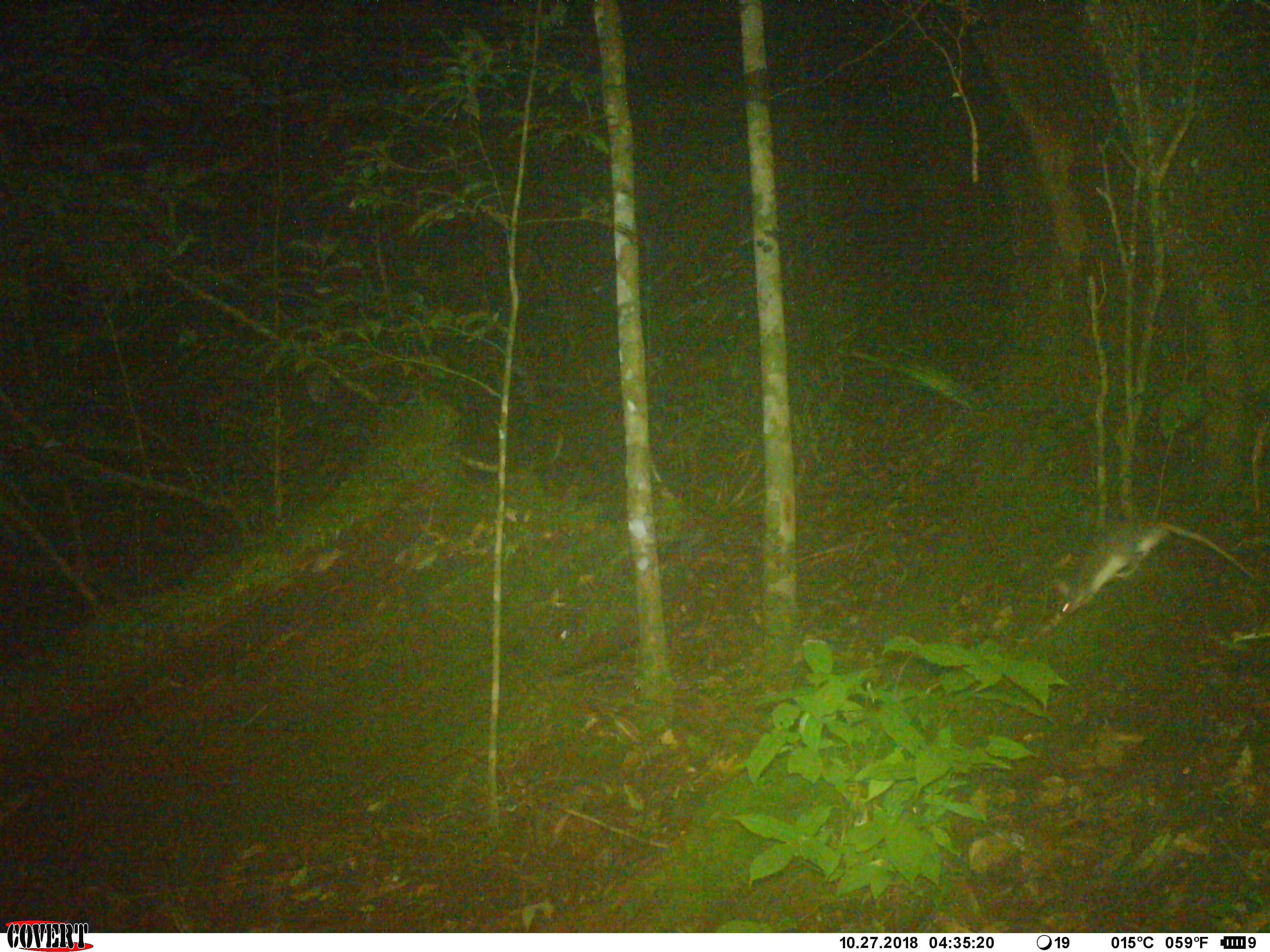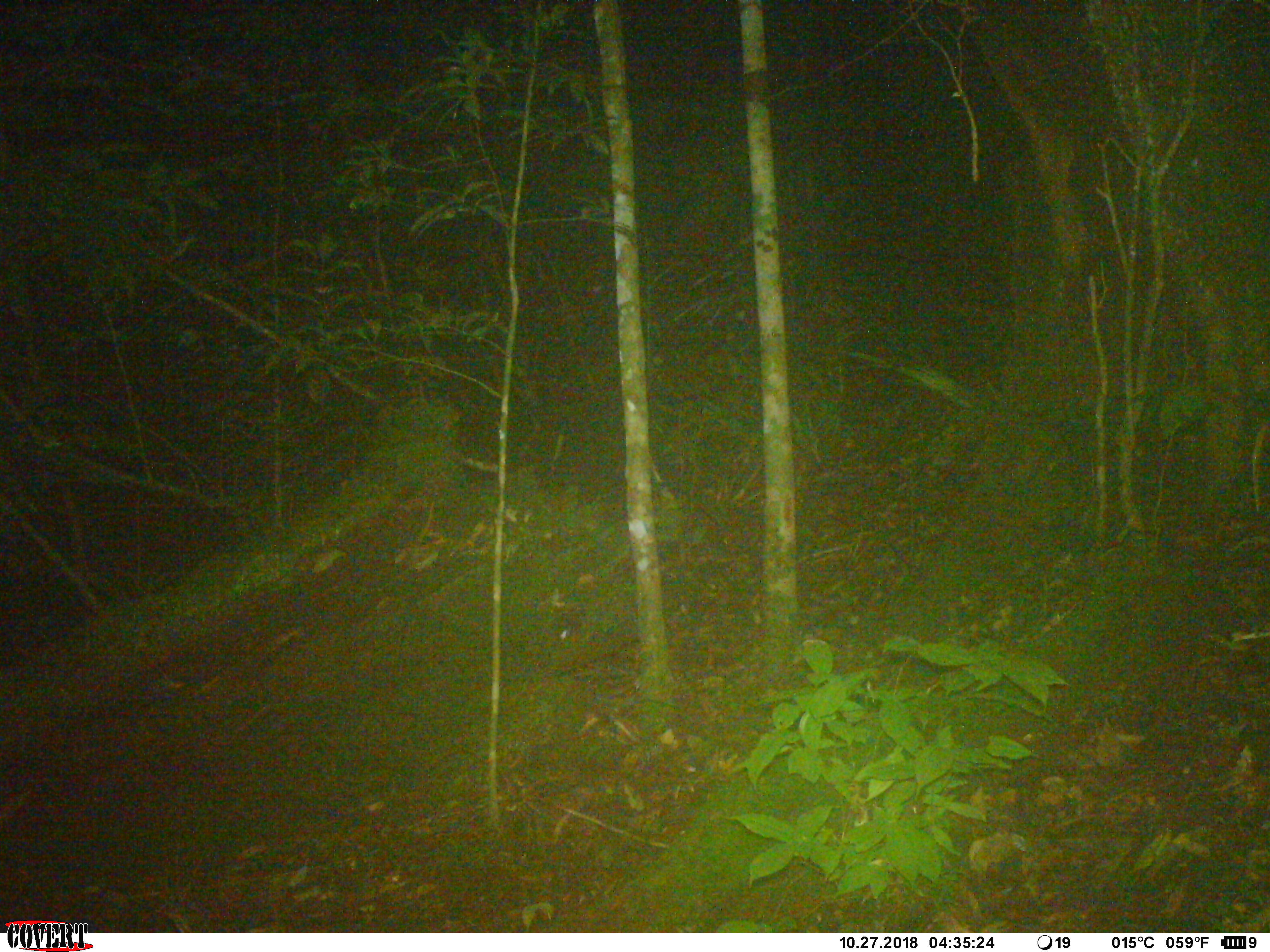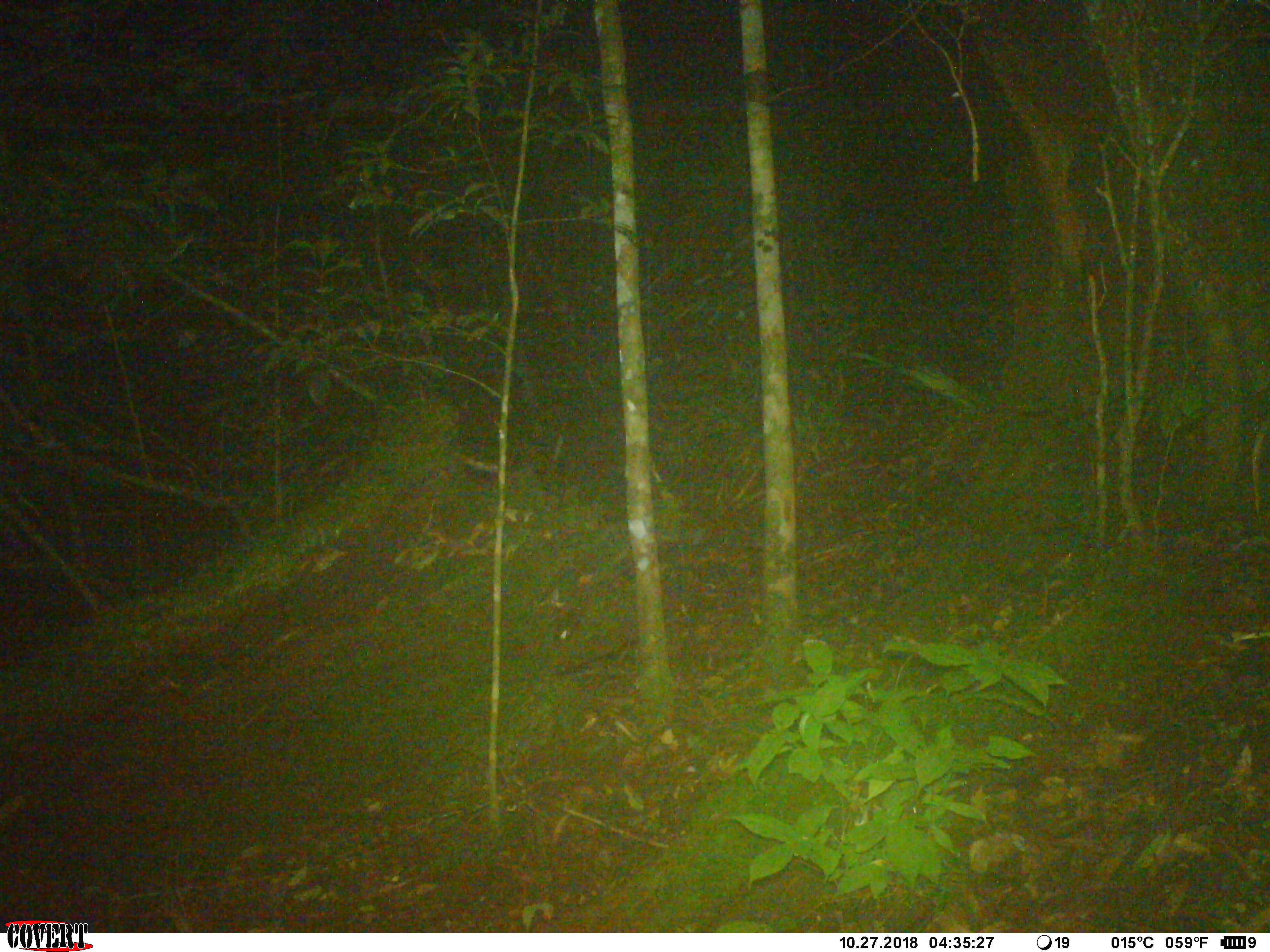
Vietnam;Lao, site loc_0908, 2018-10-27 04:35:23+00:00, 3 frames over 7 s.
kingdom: Animalia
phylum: Chordata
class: Mammalia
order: Rodentia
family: Muridae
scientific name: Muridae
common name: old-world mice and rats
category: unidentified murid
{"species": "unidentified murid (old-world mice and rats) (Muridae)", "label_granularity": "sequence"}